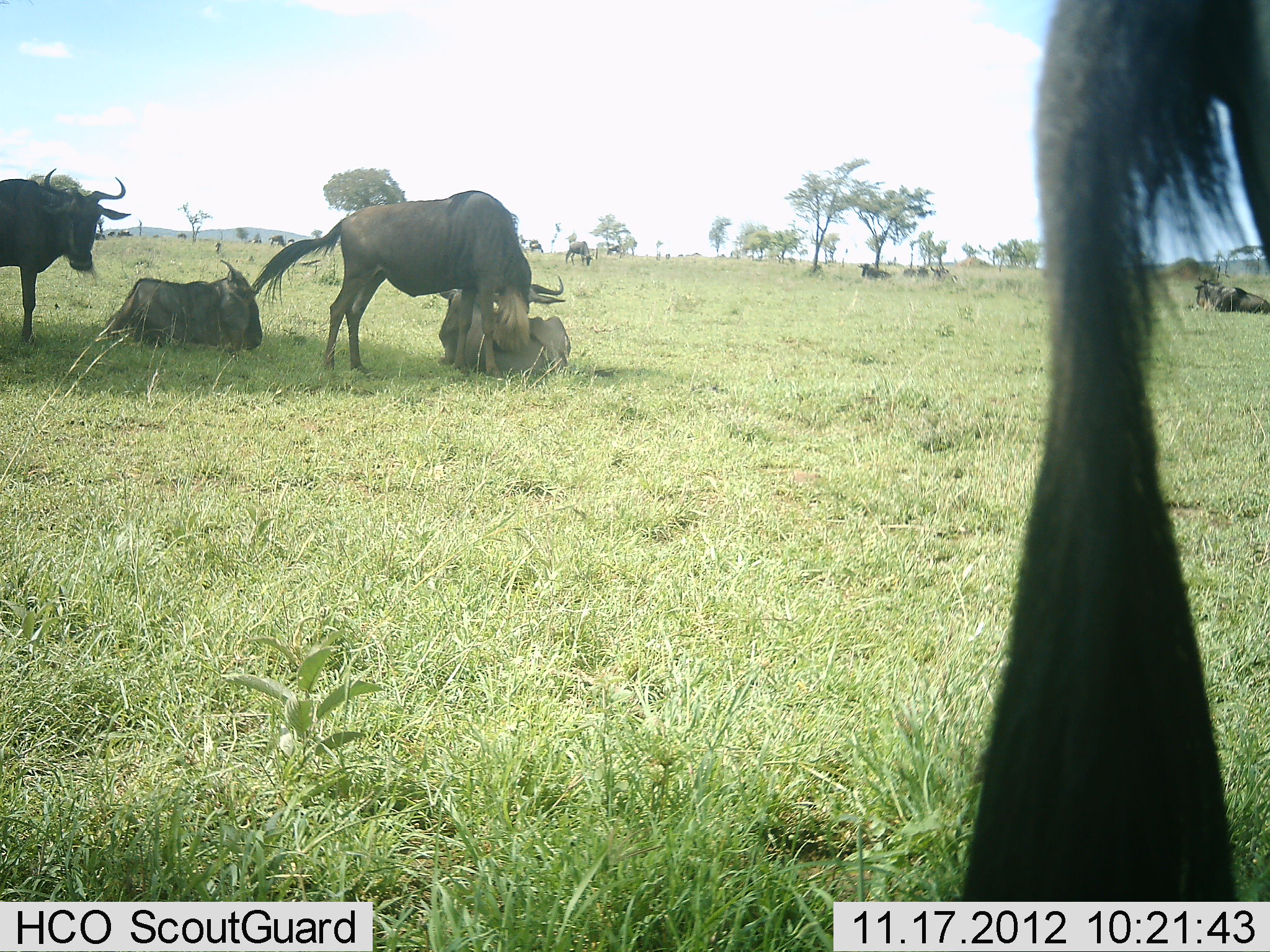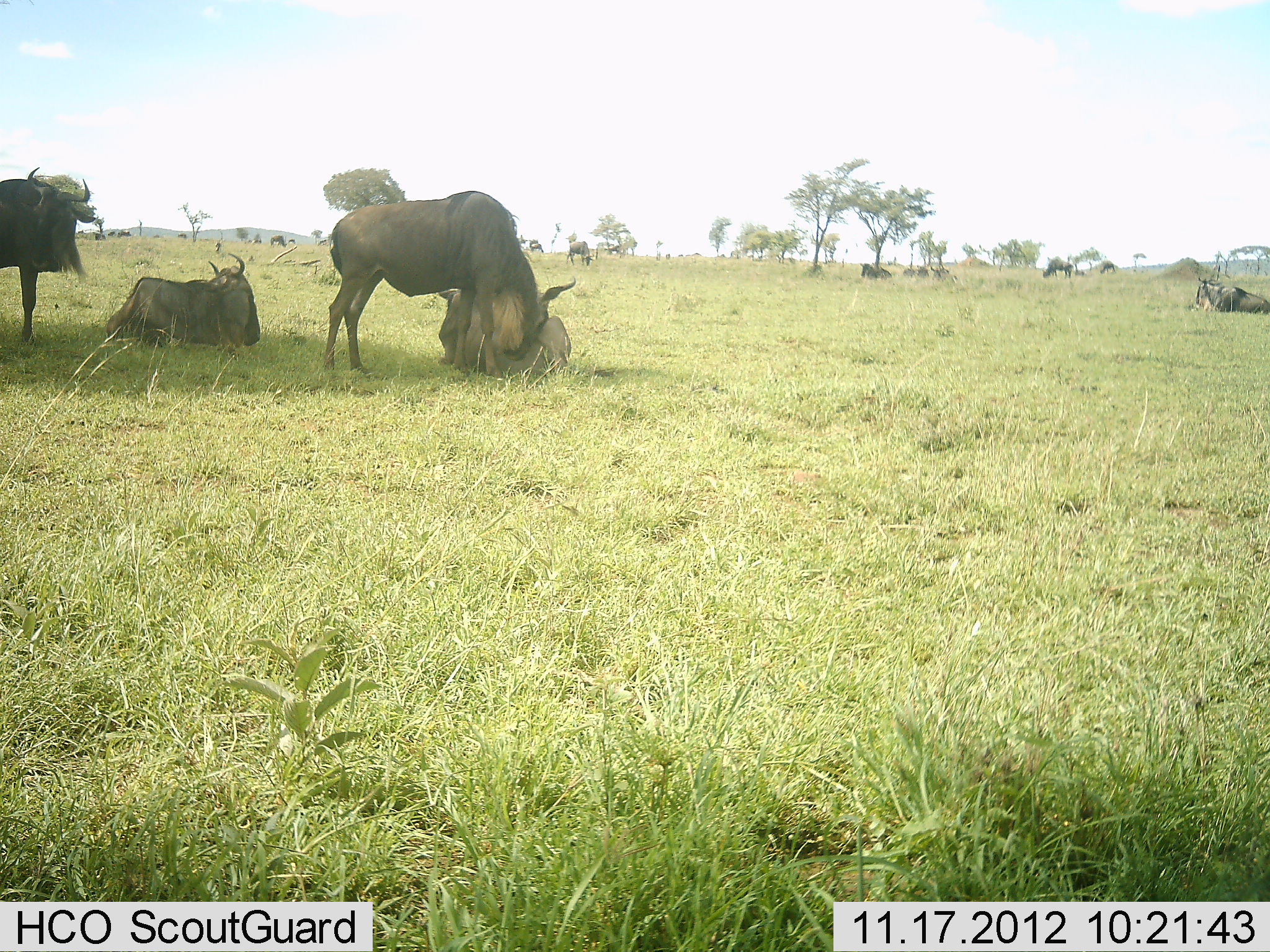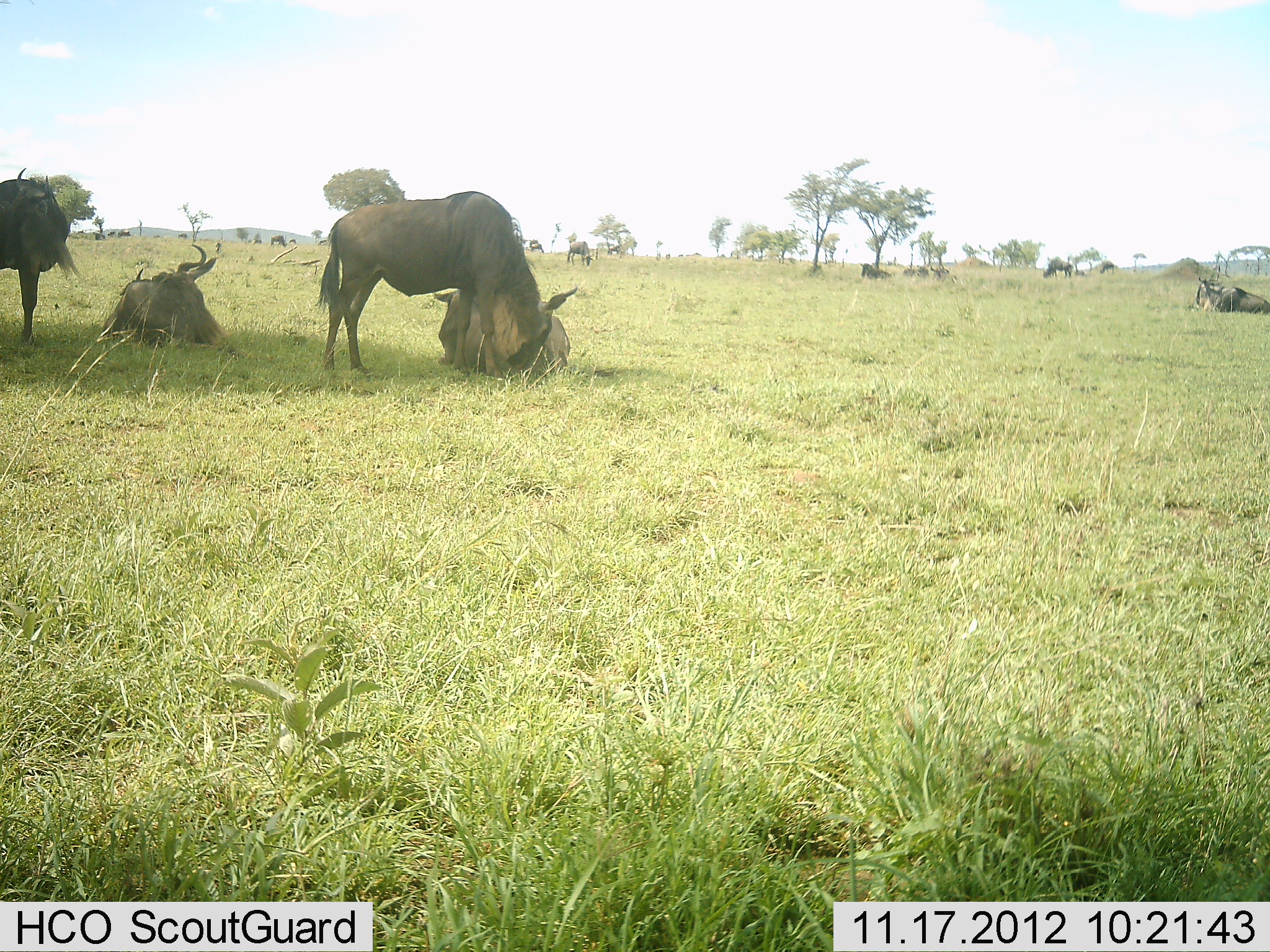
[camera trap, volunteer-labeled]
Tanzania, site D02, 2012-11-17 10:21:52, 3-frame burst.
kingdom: Animalia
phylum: Chordata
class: Mammalia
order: Artiodactyla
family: Bovidae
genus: Connochaetes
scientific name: Connochaetes taurinus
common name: blue wildebeest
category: wildebeest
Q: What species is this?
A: Wildebeest (blue wildebeest) (Connochaetes taurinus).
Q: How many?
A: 11-50.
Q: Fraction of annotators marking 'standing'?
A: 70%.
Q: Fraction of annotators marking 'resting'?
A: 100%.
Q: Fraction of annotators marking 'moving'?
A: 10%.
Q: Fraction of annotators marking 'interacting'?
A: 30%.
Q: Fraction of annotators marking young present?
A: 0%.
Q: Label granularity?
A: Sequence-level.